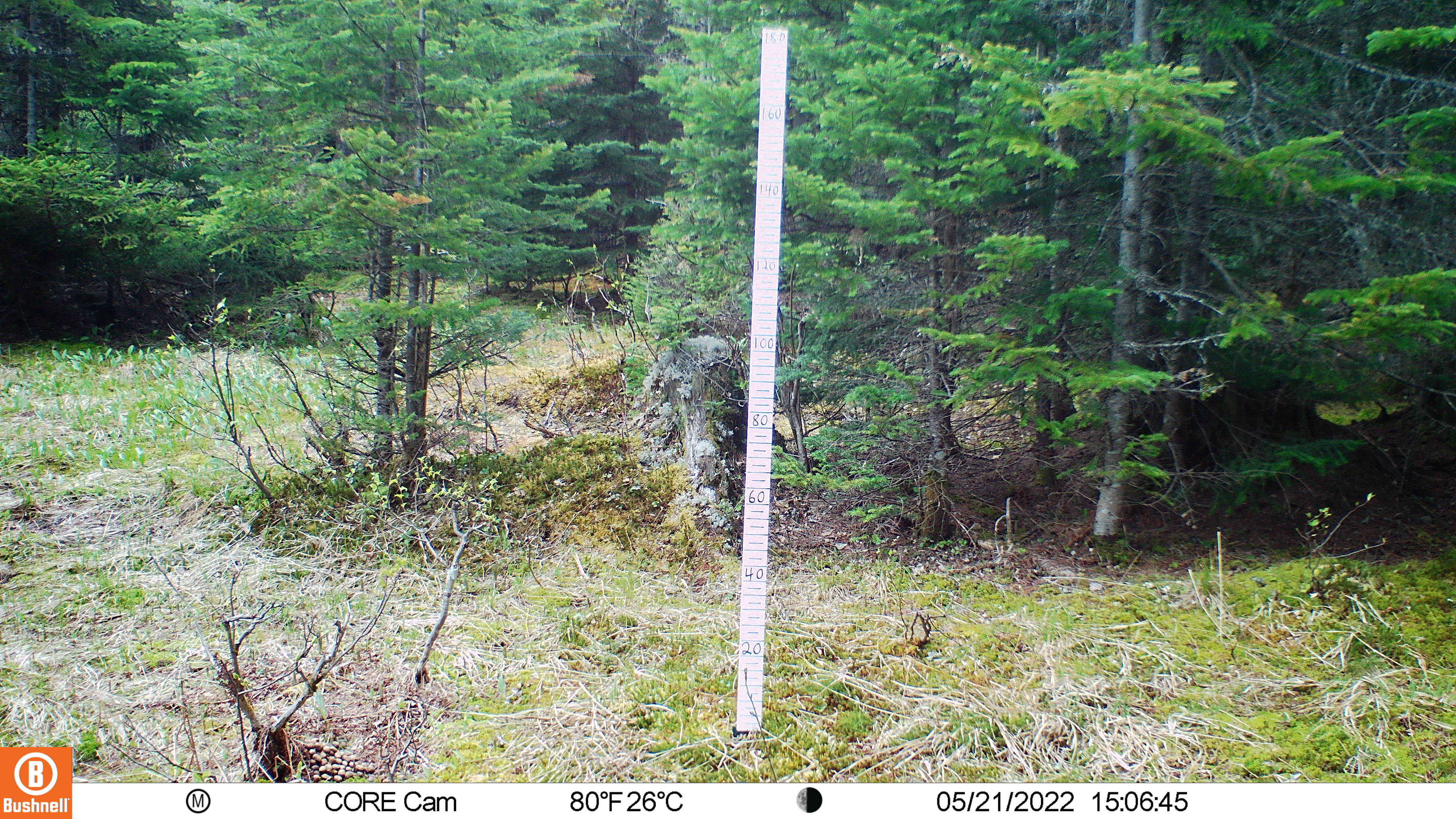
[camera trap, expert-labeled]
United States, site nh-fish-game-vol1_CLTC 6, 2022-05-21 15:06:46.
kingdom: Animalia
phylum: Chordata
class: Mammalia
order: Artiodactyla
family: Cervidae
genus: Odocoileus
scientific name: Odocoileus virginianus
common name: white-tailed deer